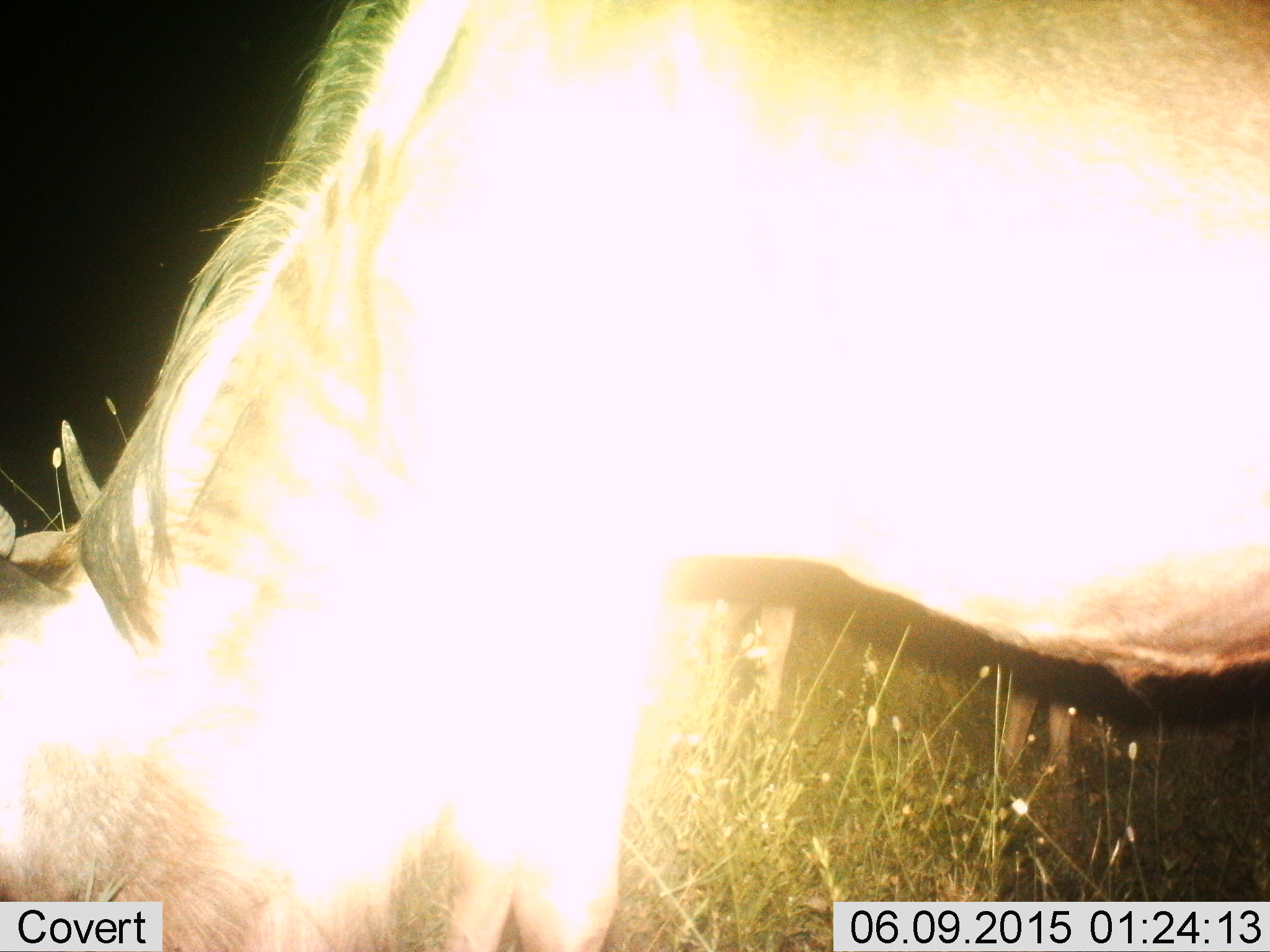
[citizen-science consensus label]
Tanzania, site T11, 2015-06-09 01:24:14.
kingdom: Animalia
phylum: Chordata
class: Mammalia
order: Artiodactyla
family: Bovidae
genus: Connochaetes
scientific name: Connochaetes taurinus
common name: blue wildebeest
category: wildebeest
Wildebeest (blue wildebeest) (Connochaetes taurinus), count 1. Behavior (volunteer vote fractions): standing 30%, resting 0%, moving 10%, interacting 0%. Young present (vote fraction): 0%. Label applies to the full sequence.